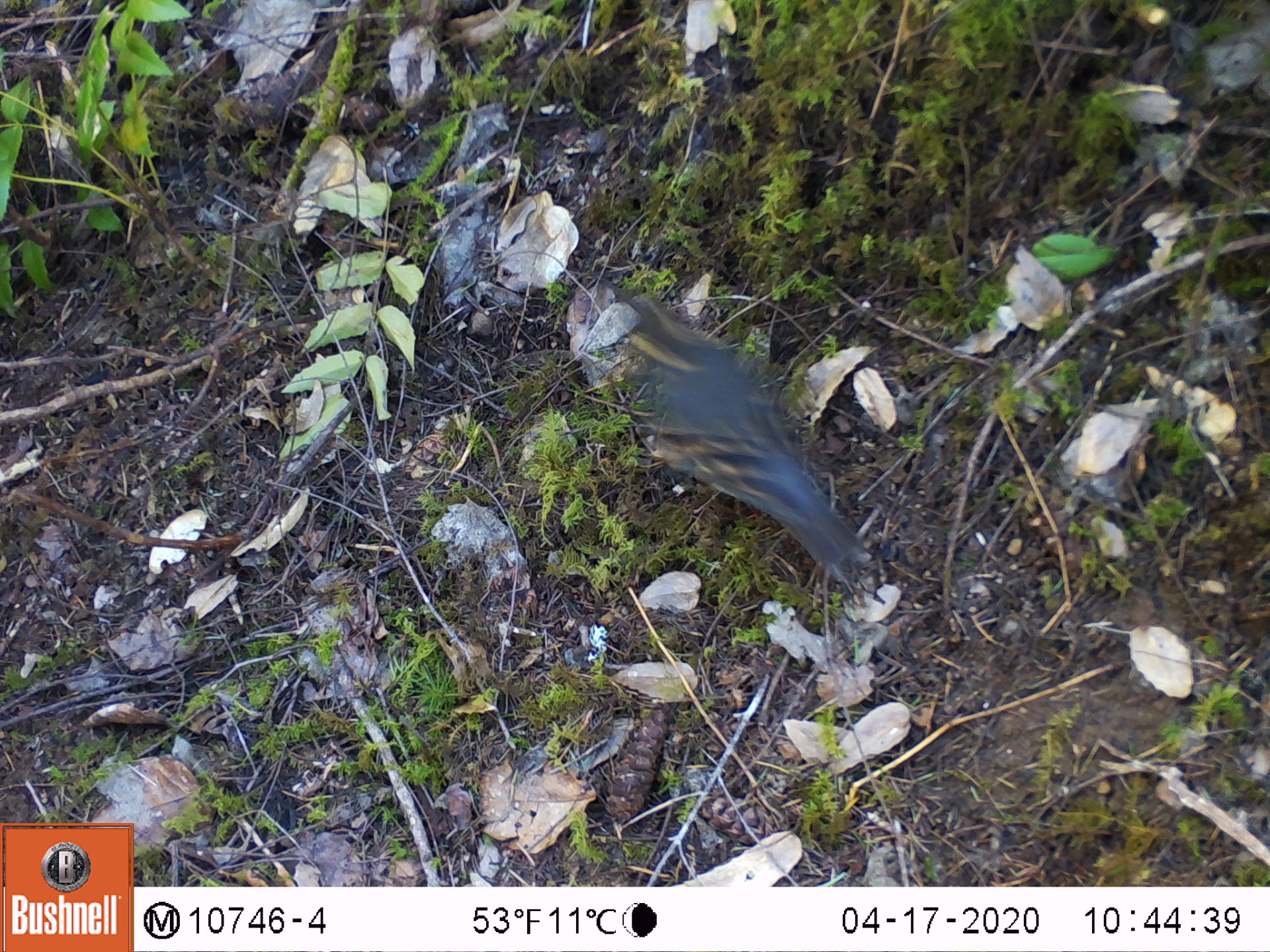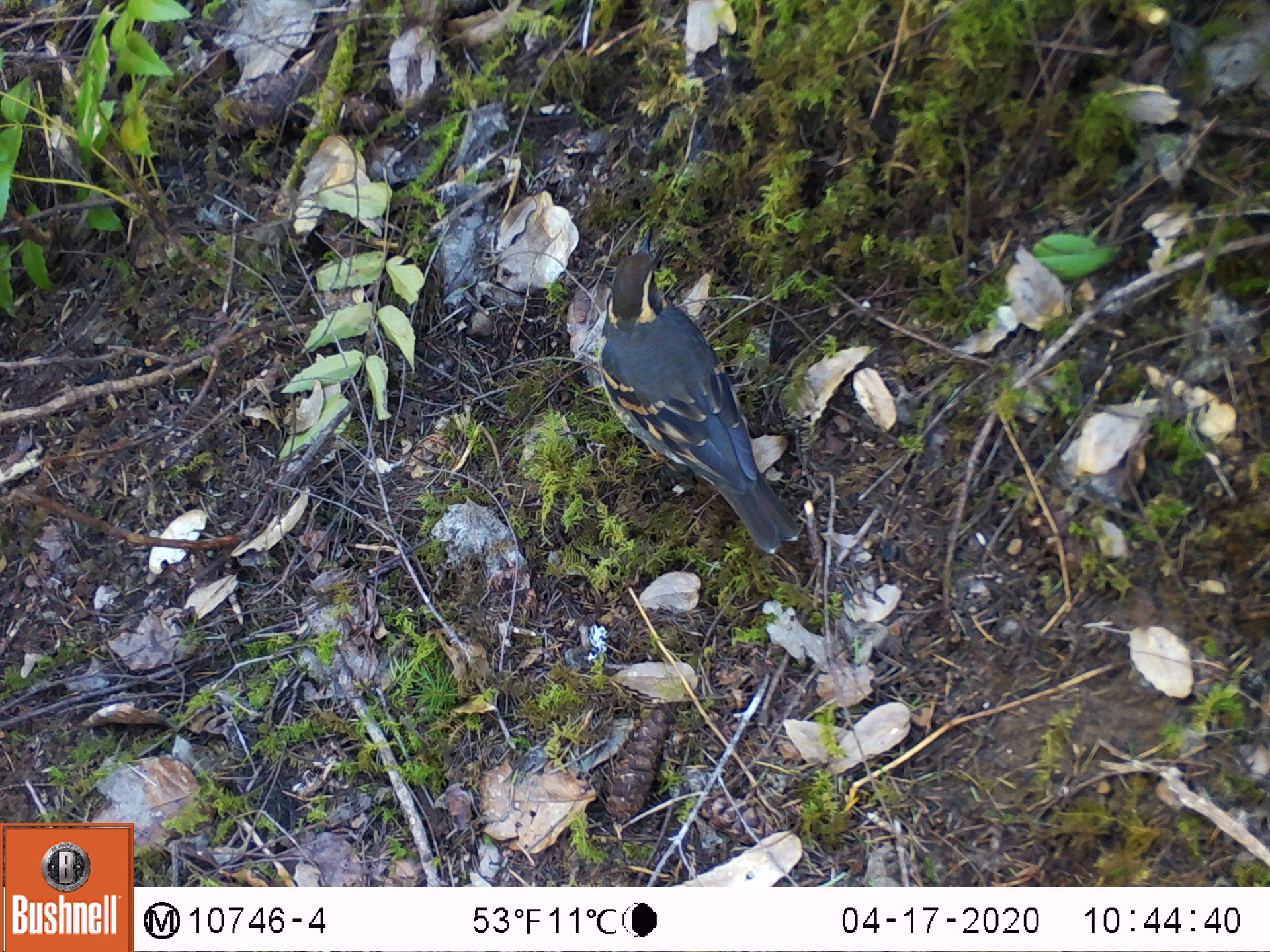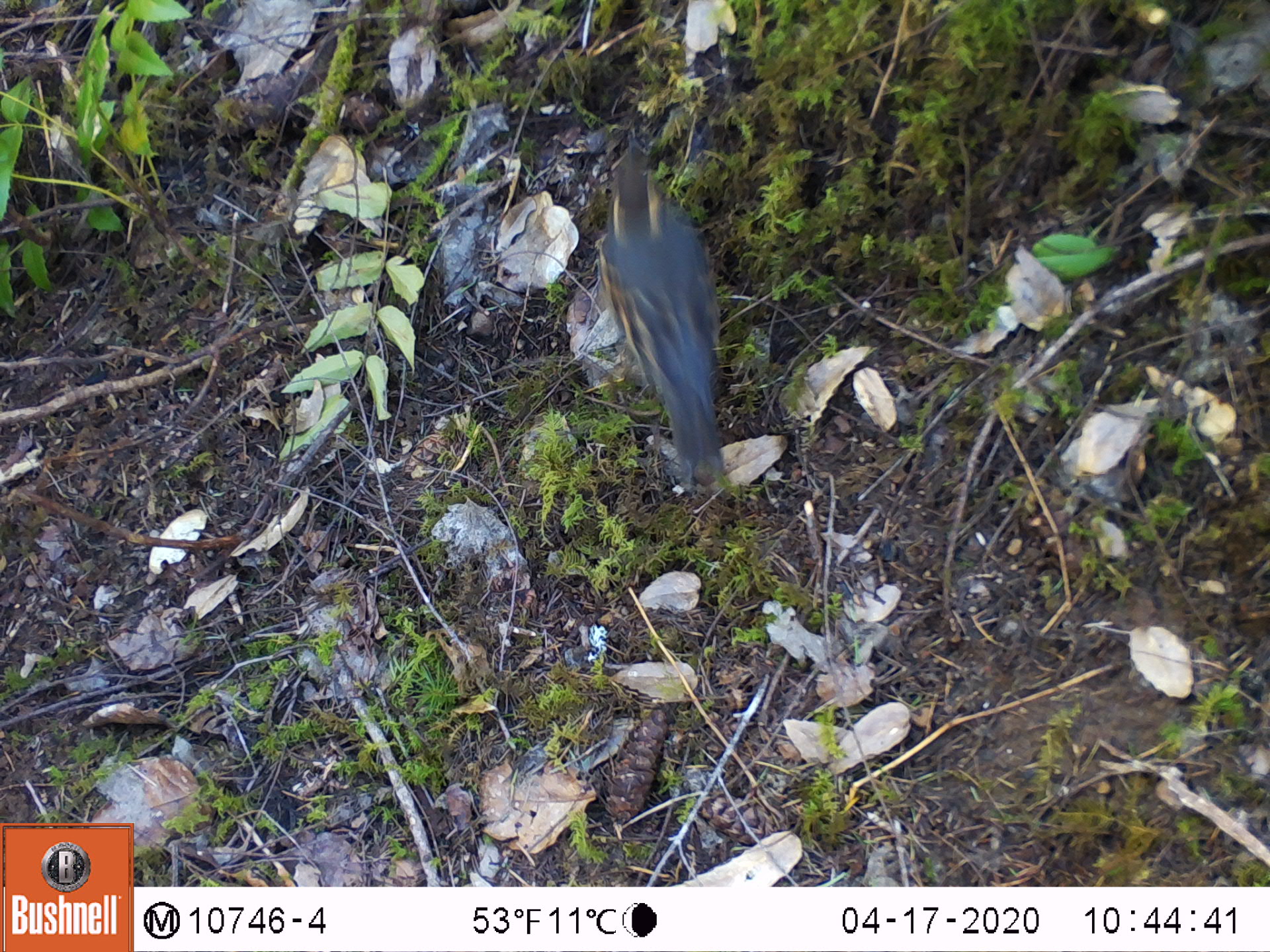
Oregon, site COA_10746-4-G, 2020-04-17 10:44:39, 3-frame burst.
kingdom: Animalia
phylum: Chordata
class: Aves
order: Passeriformes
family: Turdidae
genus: Ixoreus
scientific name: Ixoreus naevius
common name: varied thrush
Varied thrush (Ixoreus naevius).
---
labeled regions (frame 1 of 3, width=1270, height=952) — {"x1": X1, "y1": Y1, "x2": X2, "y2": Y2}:
varied thrush: {"x1": 605, "y1": 290, "x2": 851, "y2": 559}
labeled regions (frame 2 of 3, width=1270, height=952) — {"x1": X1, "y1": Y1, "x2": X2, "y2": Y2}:
varied thrush: {"x1": 594, "y1": 237, "x2": 802, "y2": 552}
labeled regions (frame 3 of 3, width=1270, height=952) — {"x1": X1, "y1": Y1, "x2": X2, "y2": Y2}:
varied thrush: {"x1": 596, "y1": 160, "x2": 736, "y2": 486}